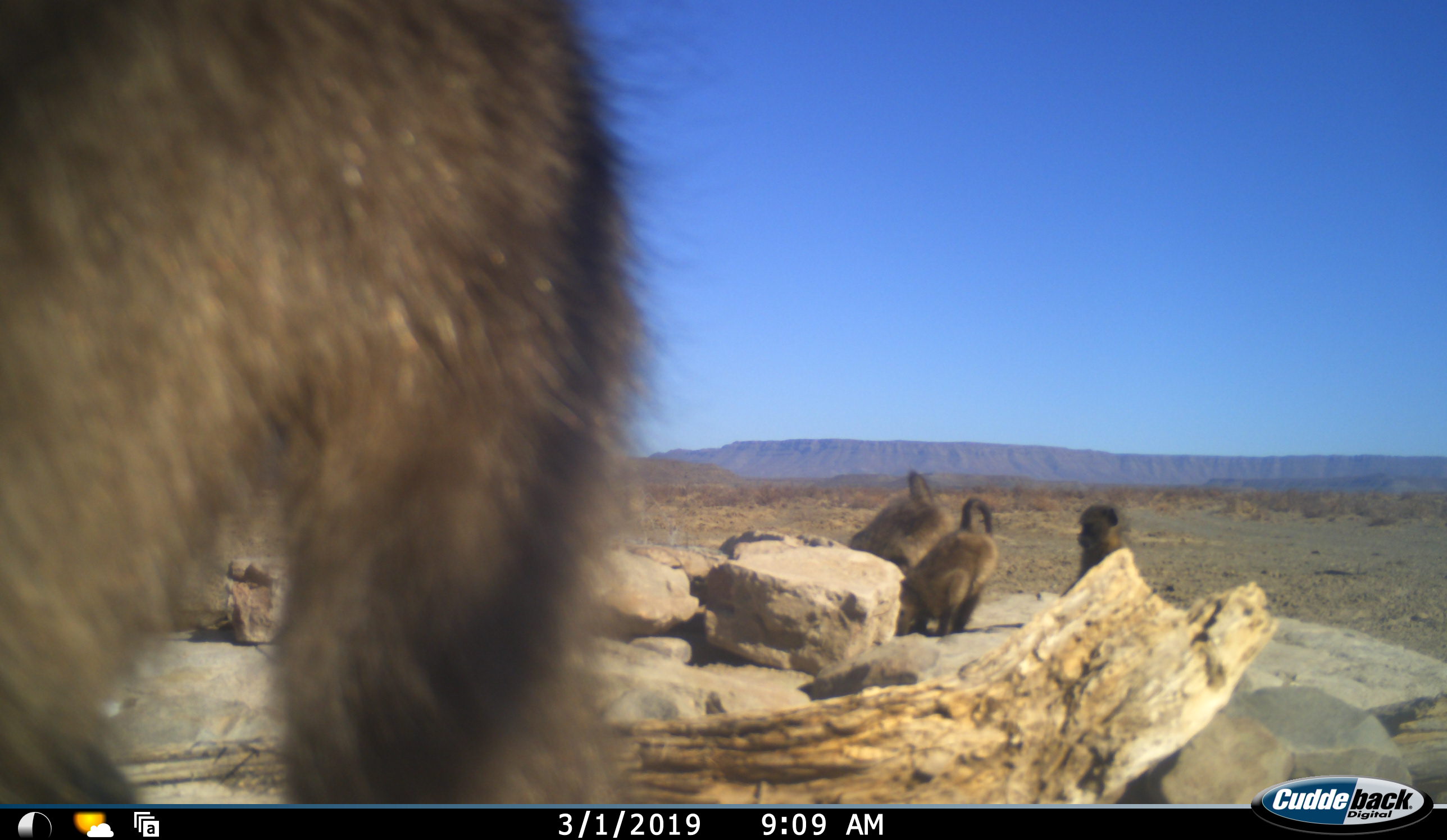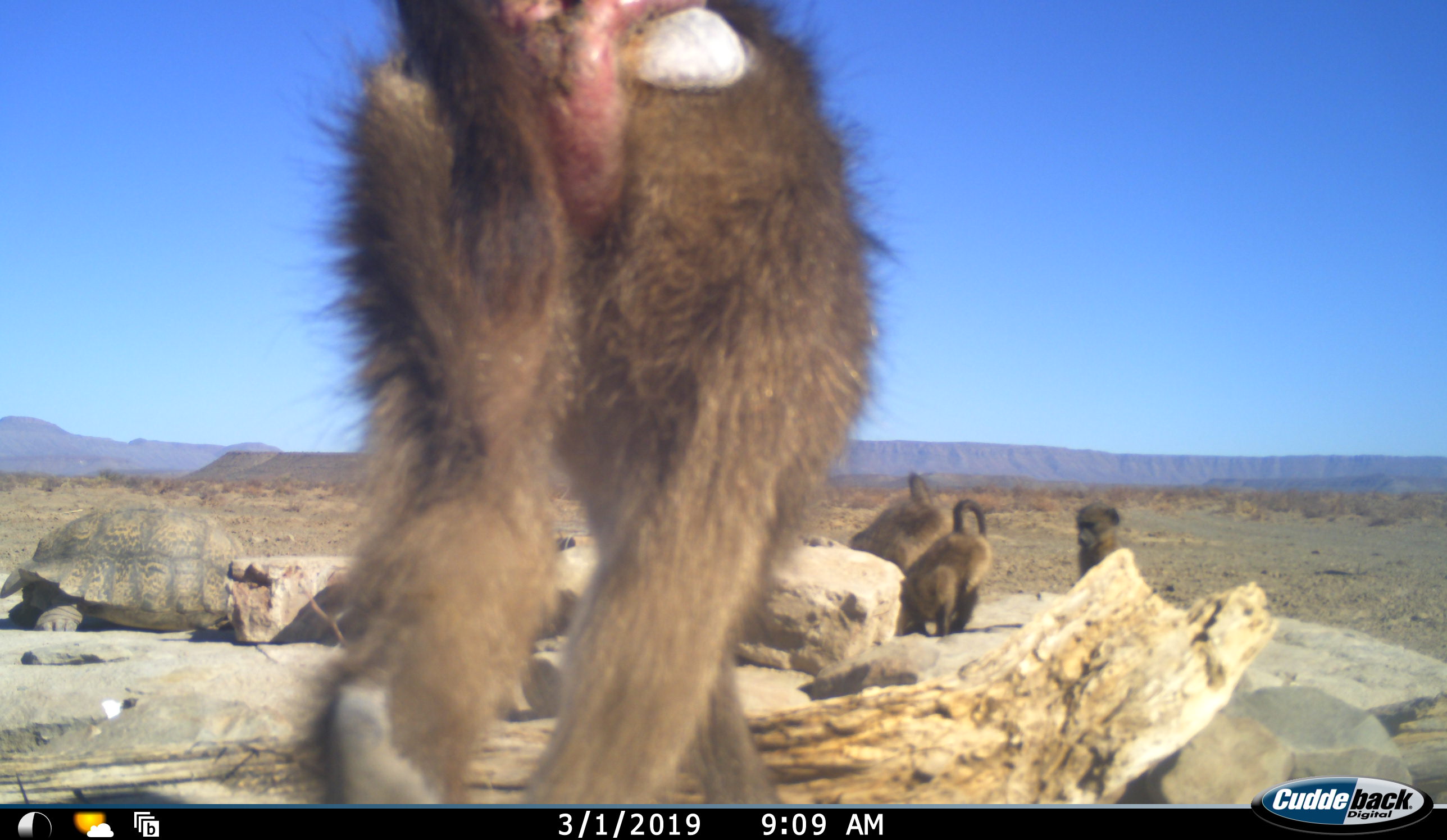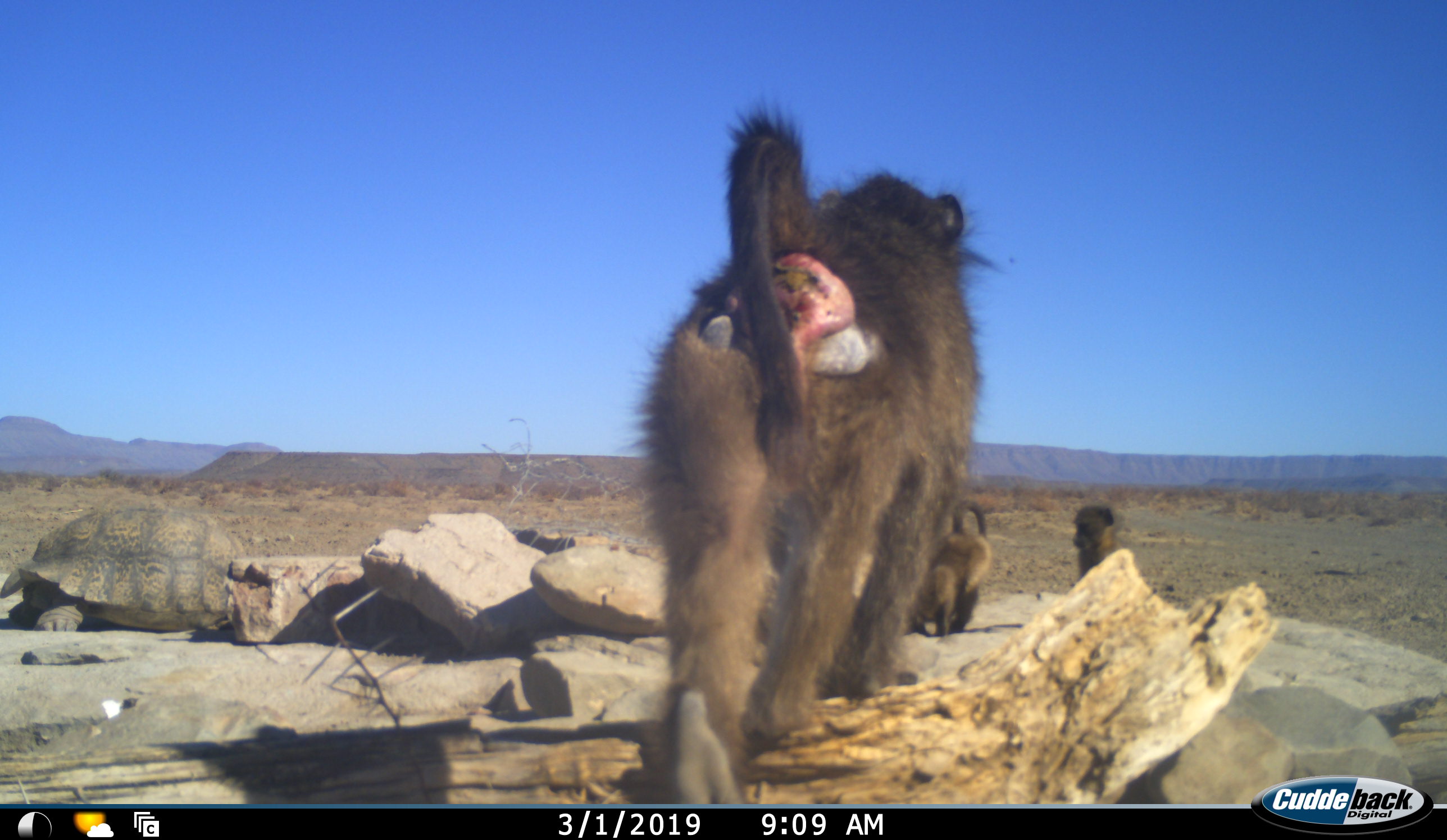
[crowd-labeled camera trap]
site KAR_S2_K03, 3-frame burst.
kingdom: Animalia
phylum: Chordata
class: Mammalia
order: Primates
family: Cercopithecidae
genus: Papio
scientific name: Papio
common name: baboon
Baboon (Papio), count 4. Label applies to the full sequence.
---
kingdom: Animalia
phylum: Chordata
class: Reptilia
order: Testudines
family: Testudinidae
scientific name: Testudinidae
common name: tortoise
Tortoise (Testudinidae), count 1. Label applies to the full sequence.